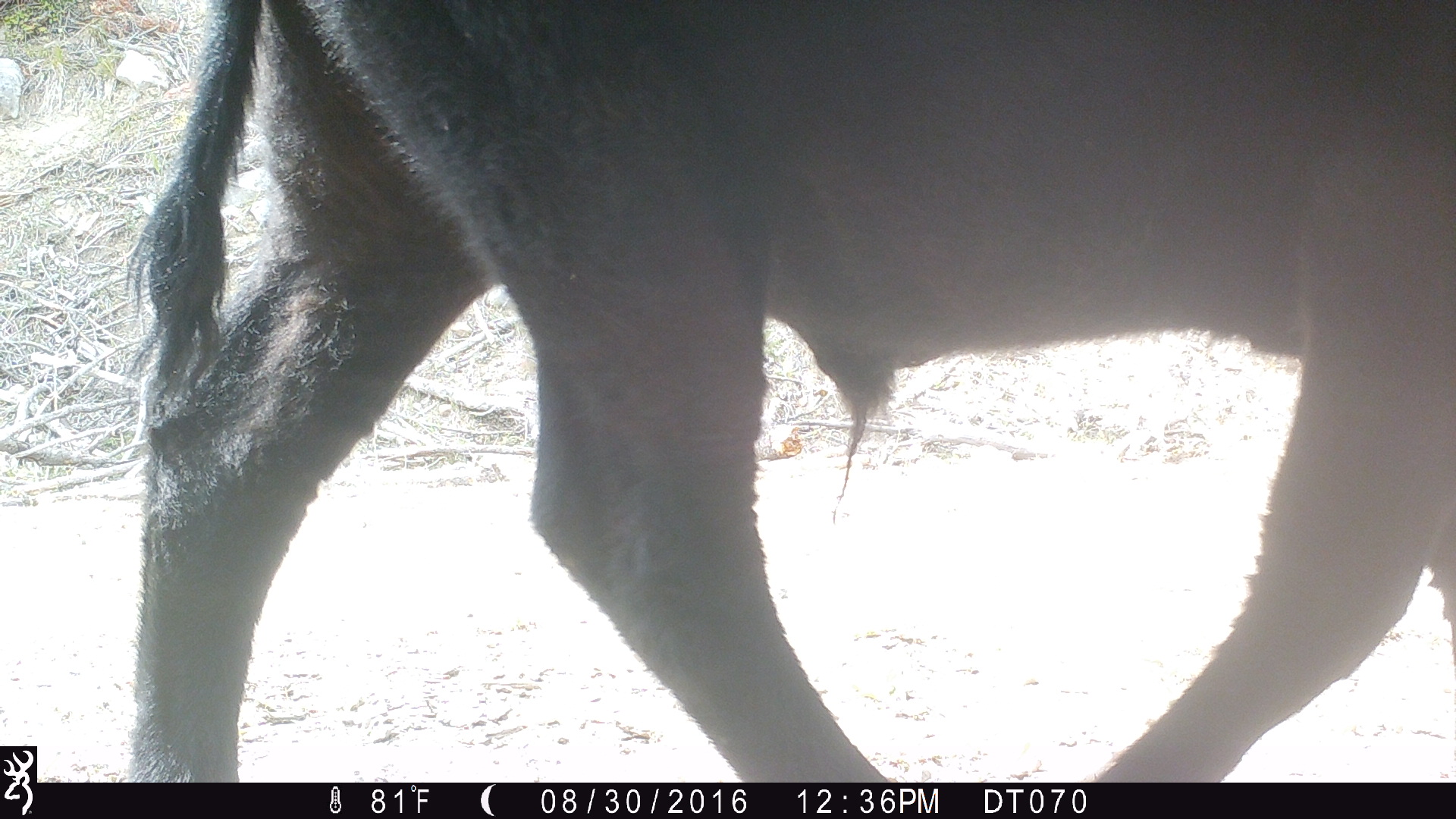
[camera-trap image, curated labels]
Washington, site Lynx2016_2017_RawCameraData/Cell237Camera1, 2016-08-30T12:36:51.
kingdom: Animalia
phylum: Chordata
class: Mammalia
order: Artiodactyla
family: Bovidae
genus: Bos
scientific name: Bos taurus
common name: domestic cattle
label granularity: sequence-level